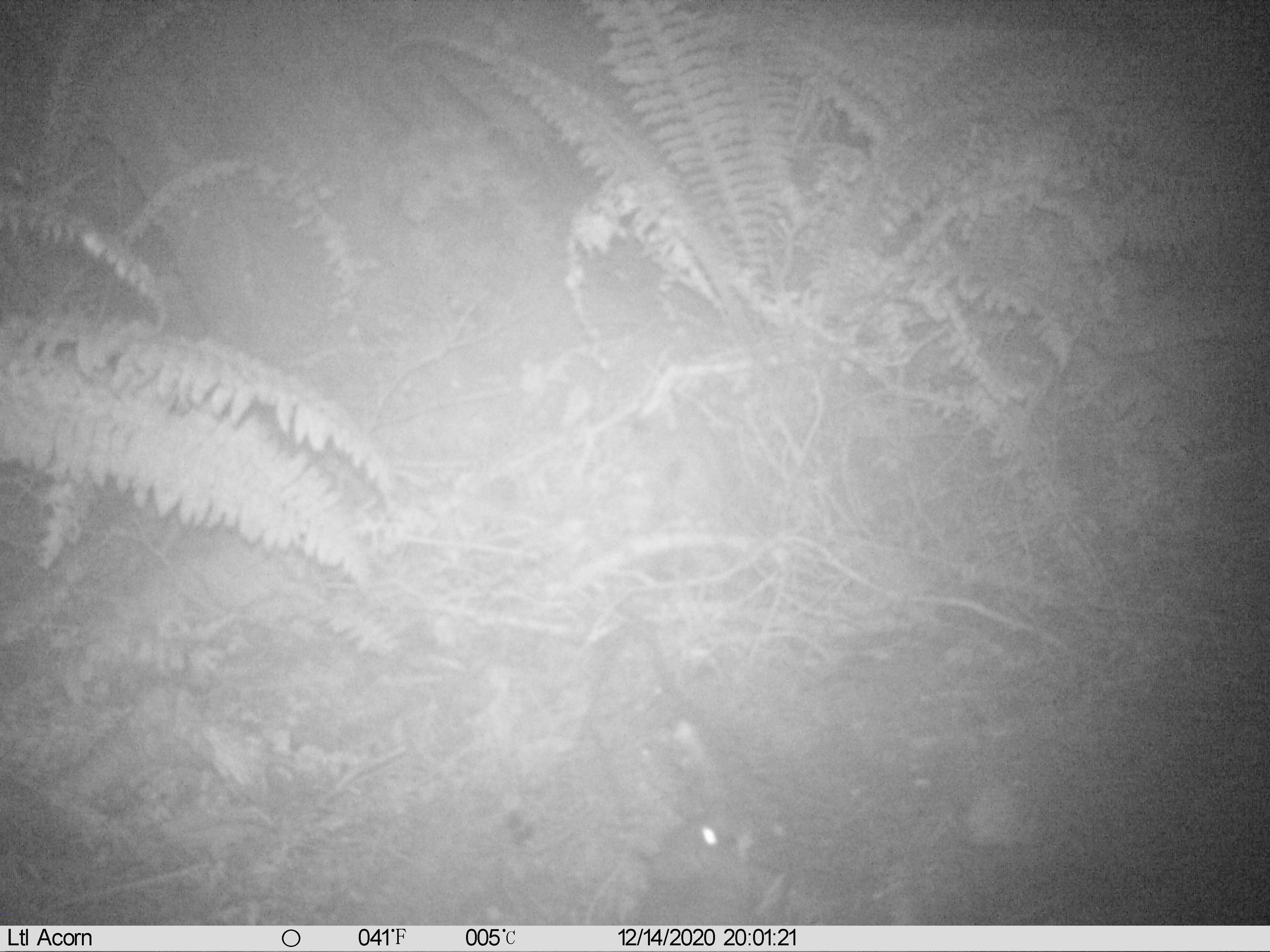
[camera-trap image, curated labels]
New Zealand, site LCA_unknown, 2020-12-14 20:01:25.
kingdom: Animalia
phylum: Chordata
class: Mammalia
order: Rodentia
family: Muridae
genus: Rattus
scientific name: Rattus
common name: rat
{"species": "rat (Rattus)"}